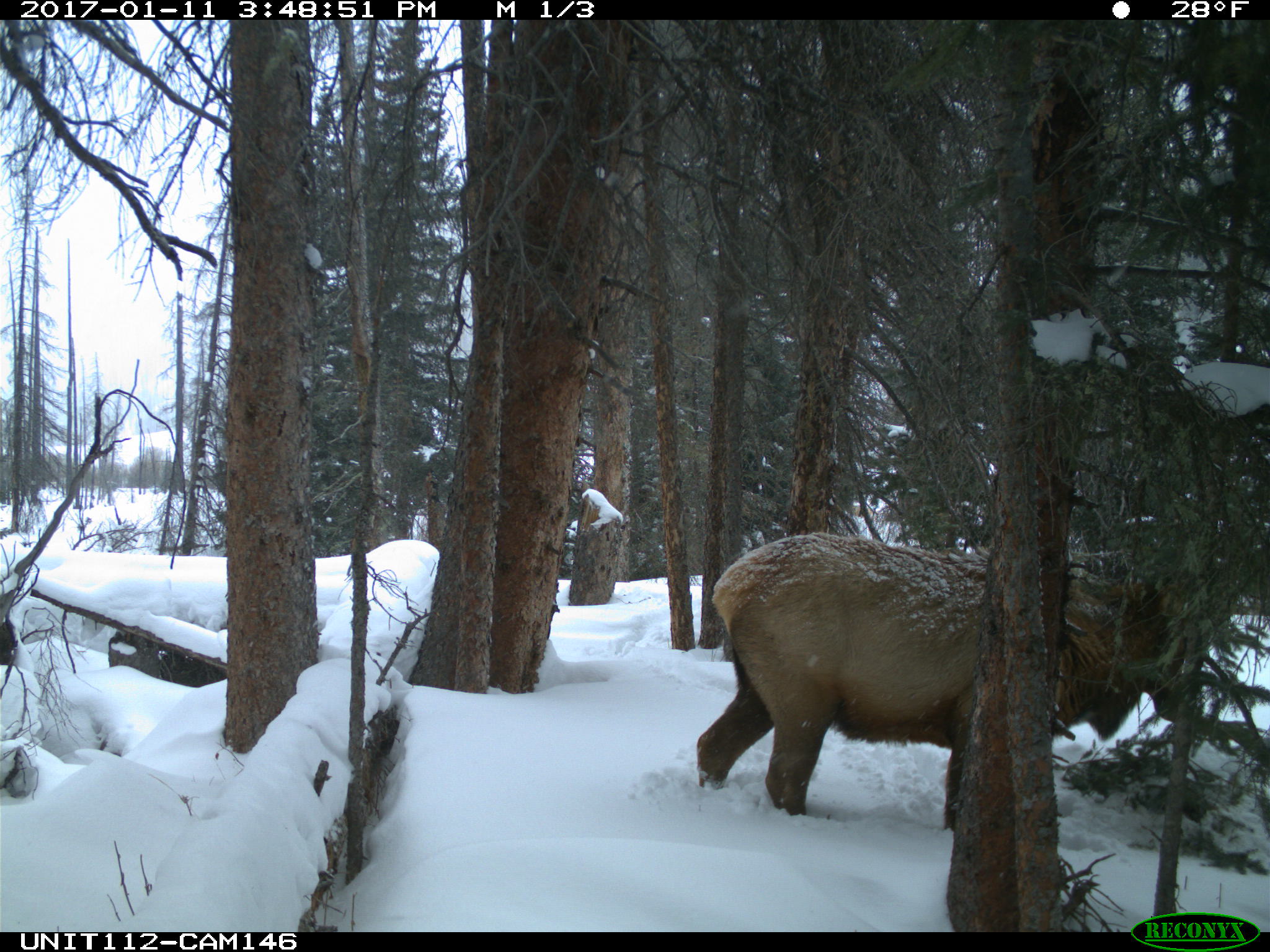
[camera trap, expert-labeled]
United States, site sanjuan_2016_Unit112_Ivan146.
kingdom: Animalia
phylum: Chordata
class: Mammalia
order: Artiodactyla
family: Cervidae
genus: Cervus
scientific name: Cervus elaphus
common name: red deer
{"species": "Cervus elaphus (red deer)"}